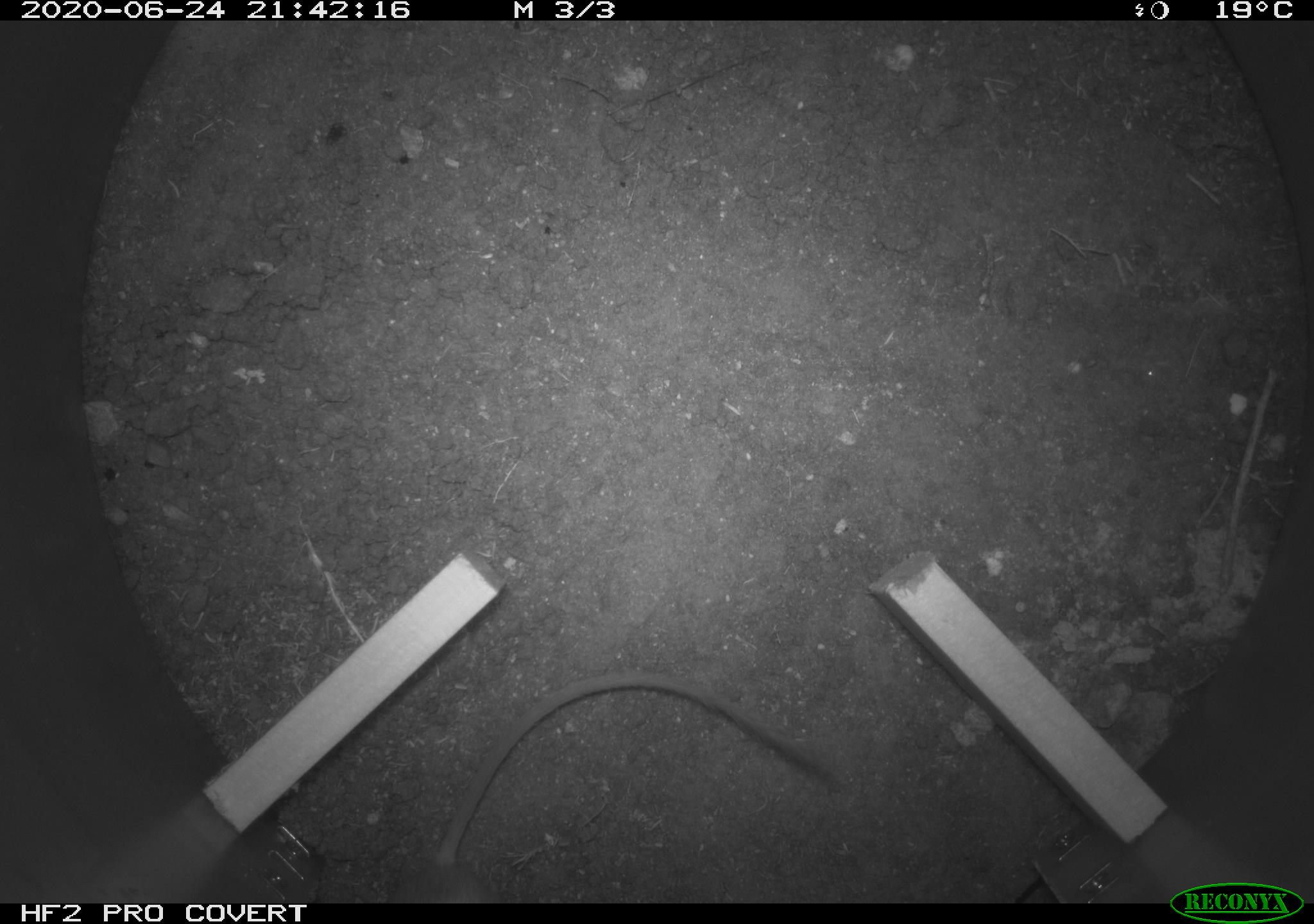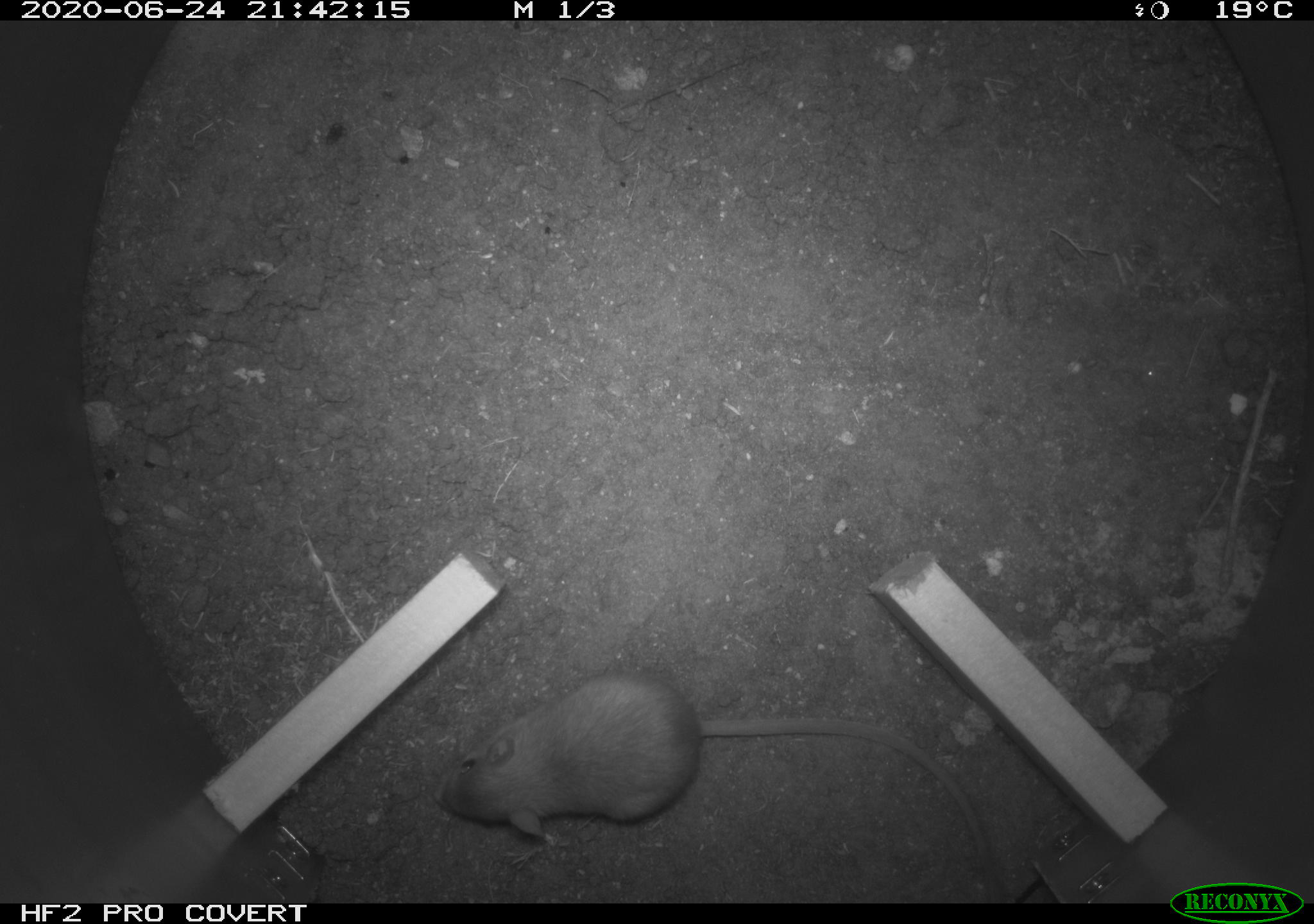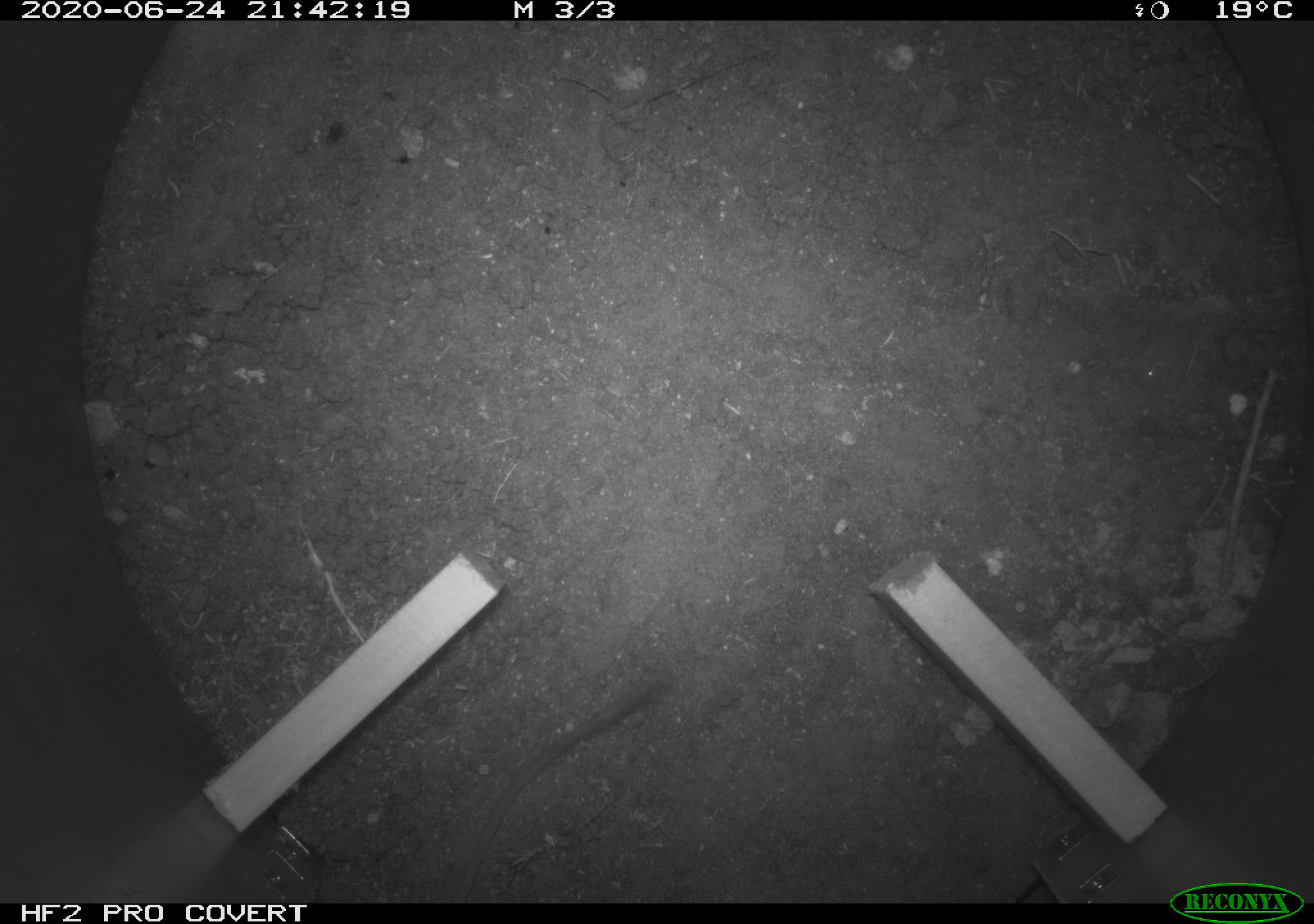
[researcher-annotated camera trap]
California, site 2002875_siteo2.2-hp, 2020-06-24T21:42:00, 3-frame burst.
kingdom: Animalia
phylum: Chordata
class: Mammalia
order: Rodentia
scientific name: Rodentia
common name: rodent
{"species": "rodent (Rodentia)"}